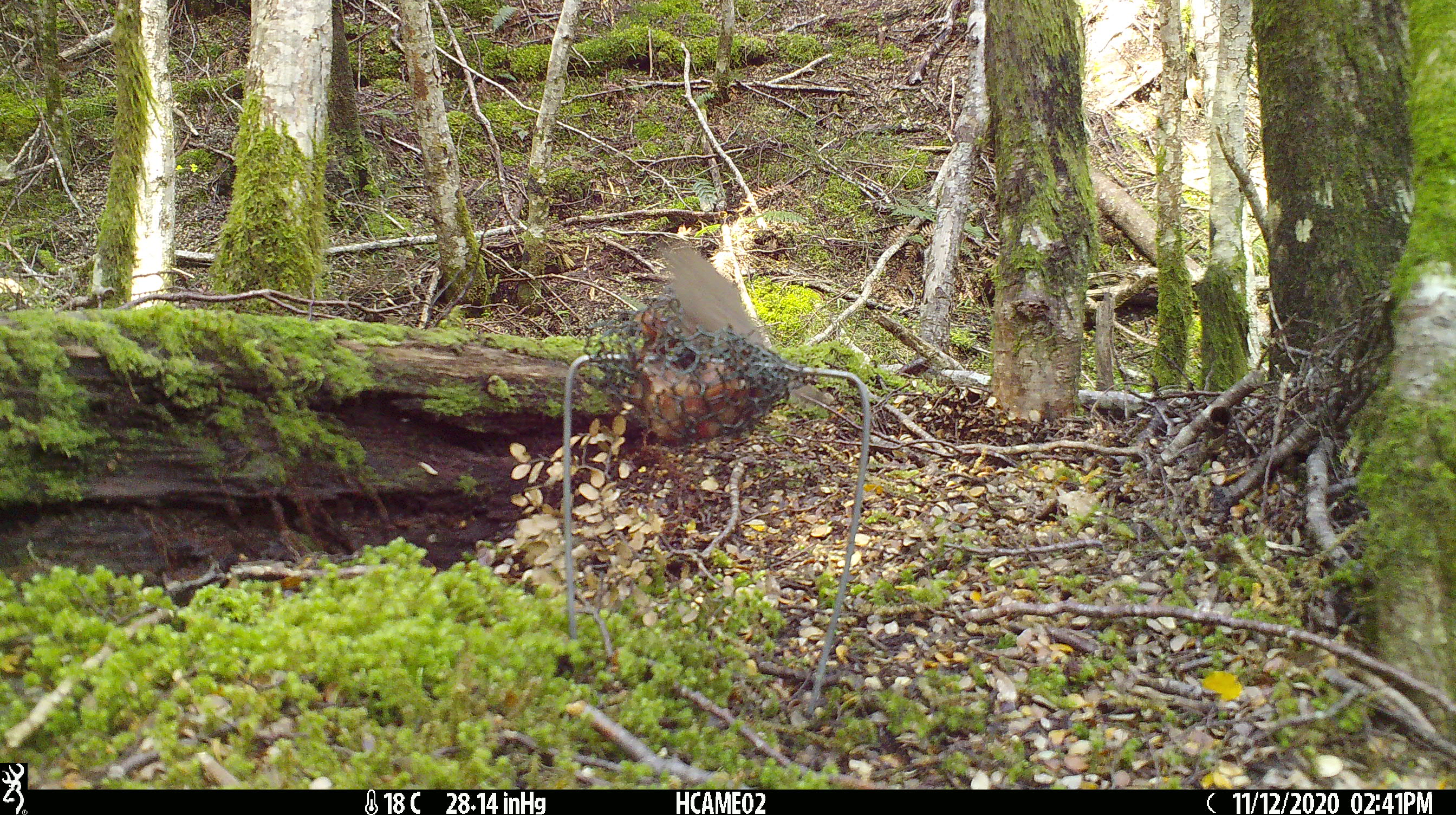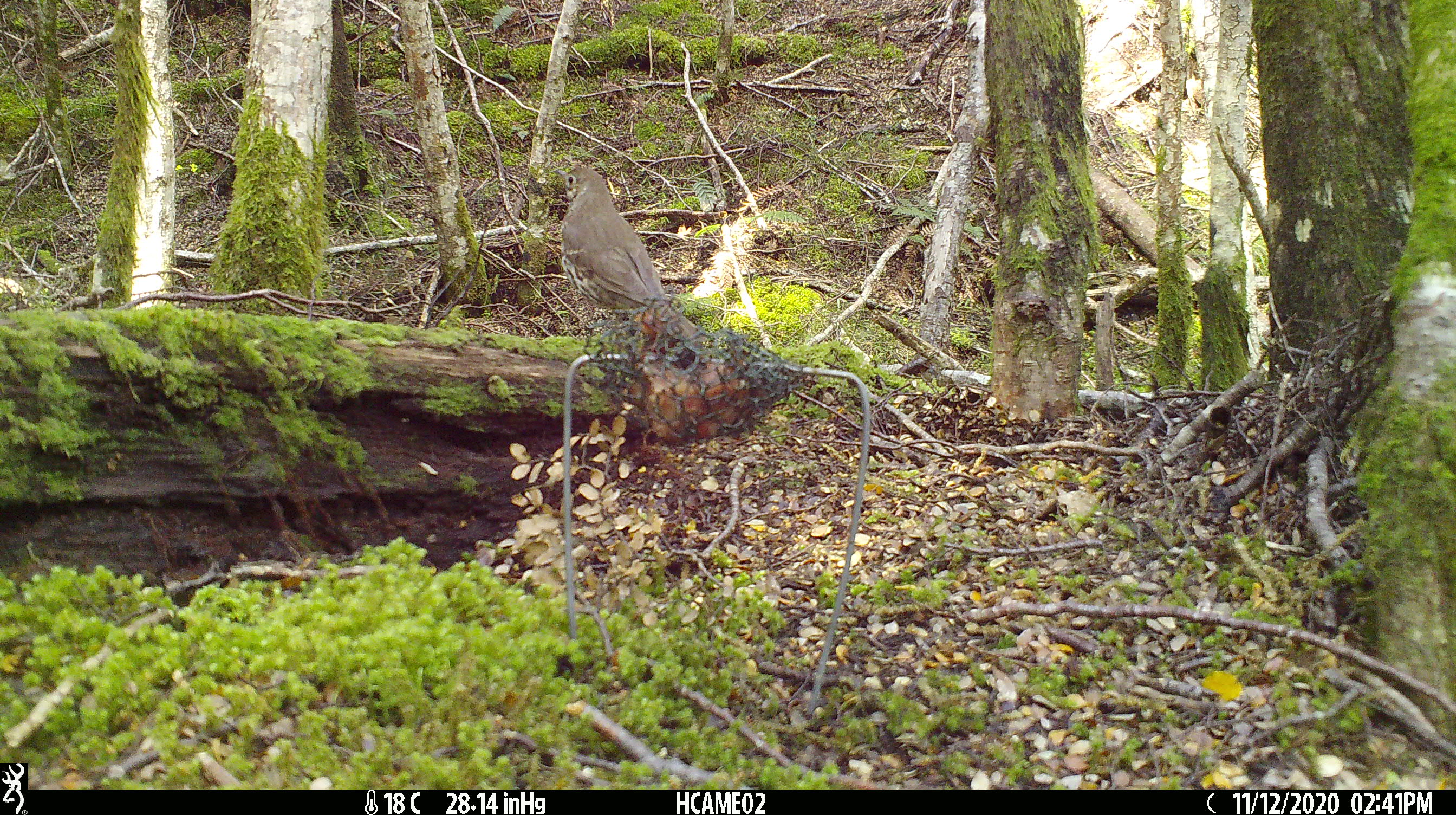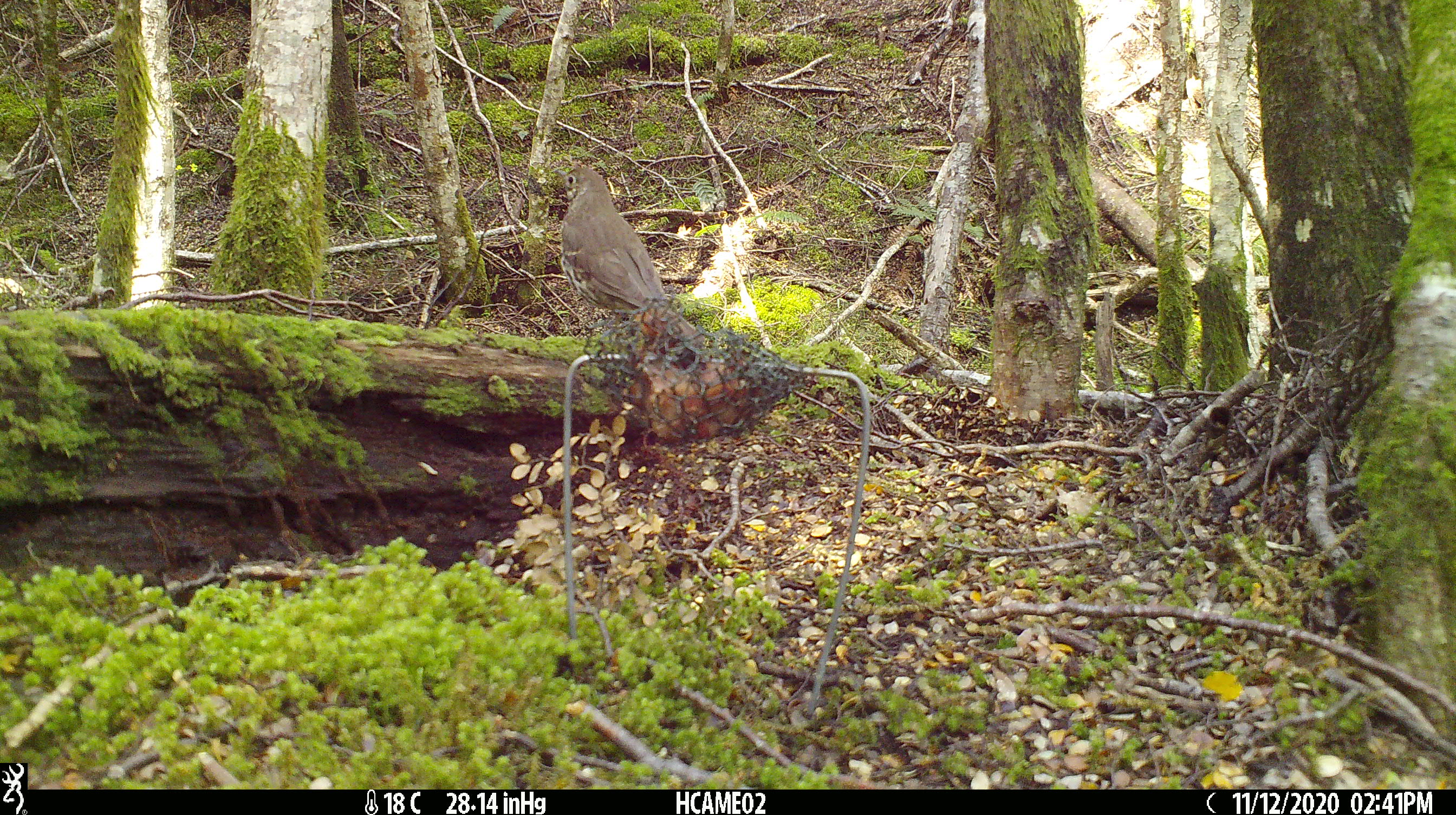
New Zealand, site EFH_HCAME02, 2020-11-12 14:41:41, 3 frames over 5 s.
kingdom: Animalia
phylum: Chordata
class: Aves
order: Passeriformes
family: Turdidae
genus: Turdus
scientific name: Turdus philomelos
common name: song thrush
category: thrush